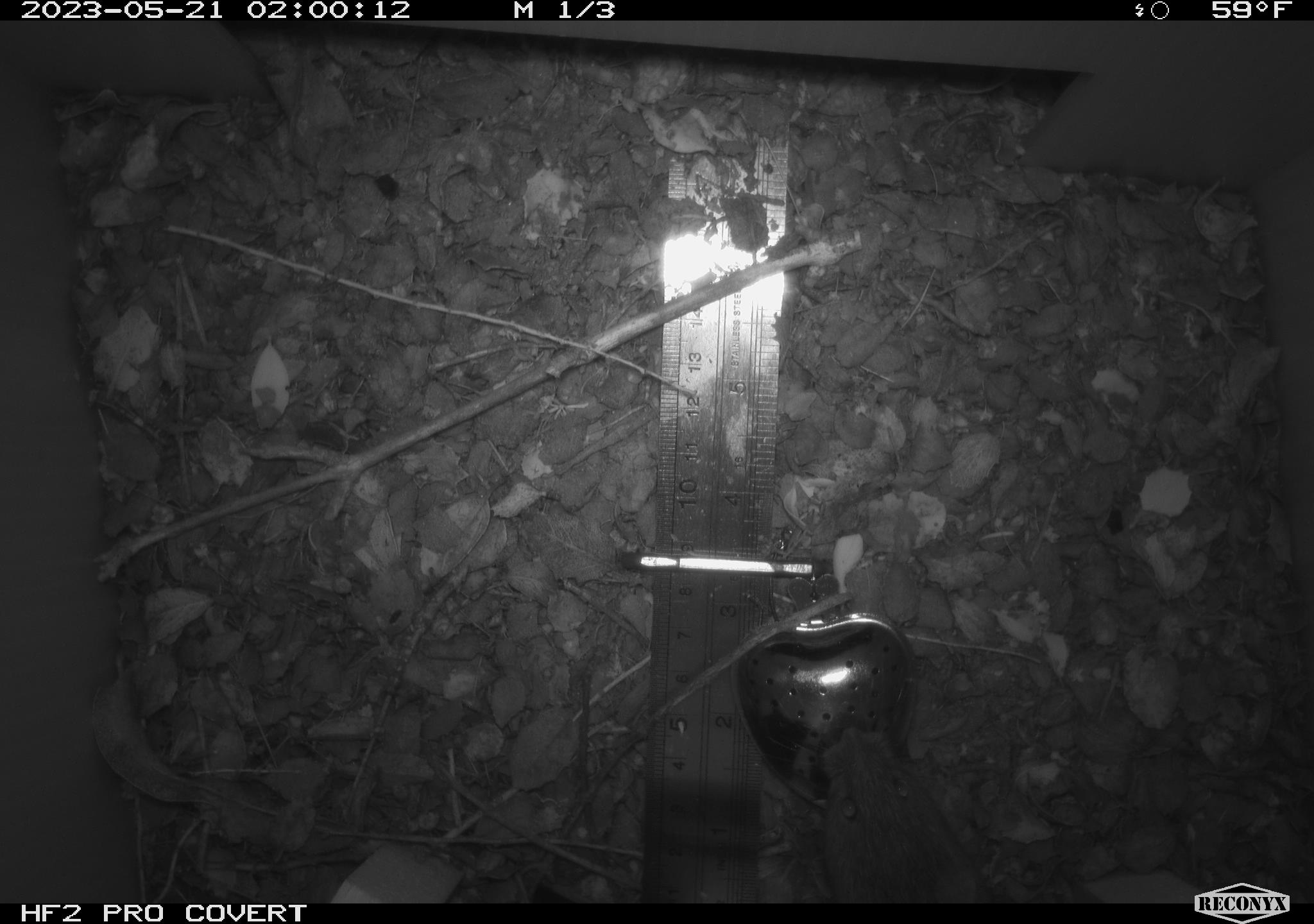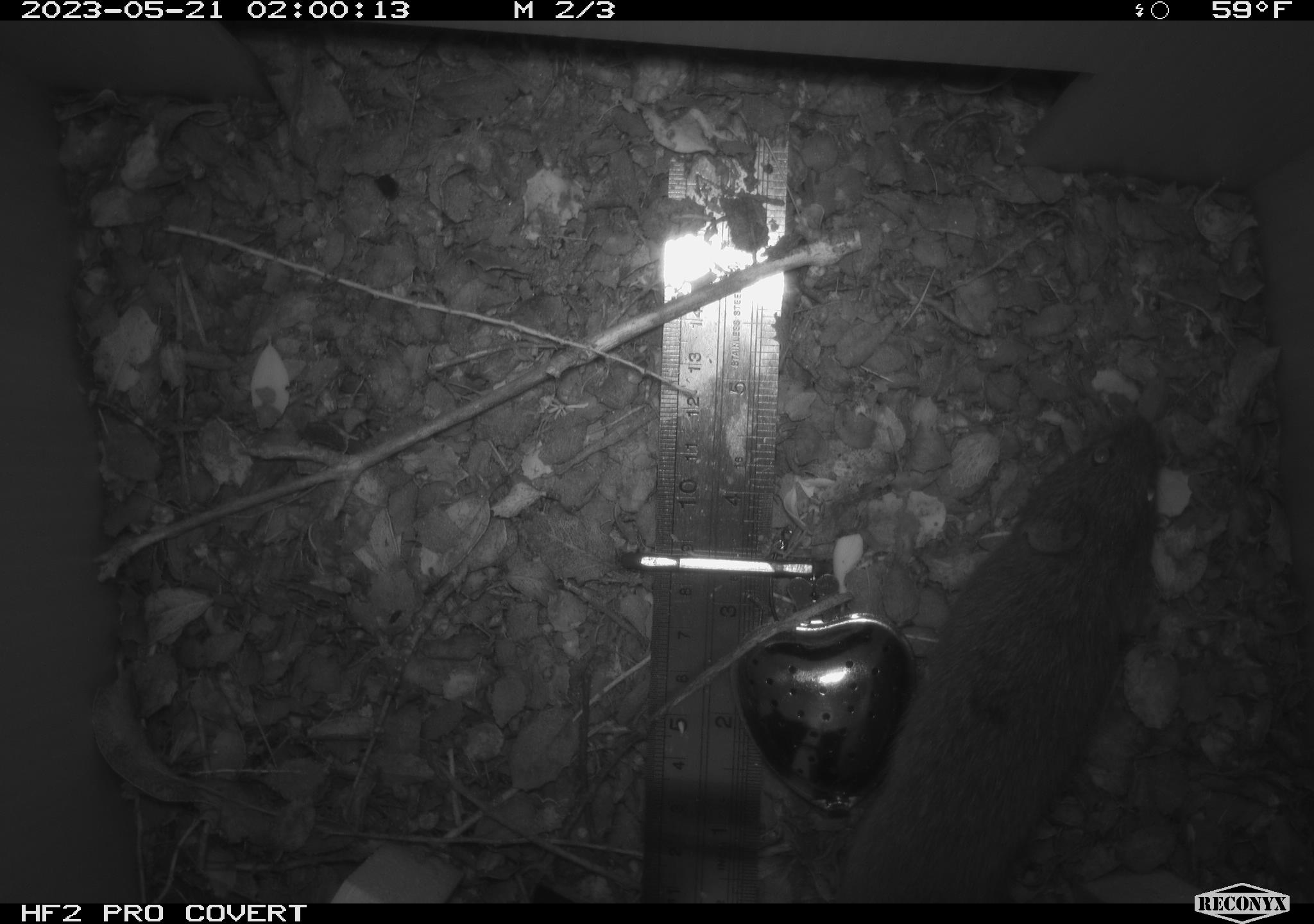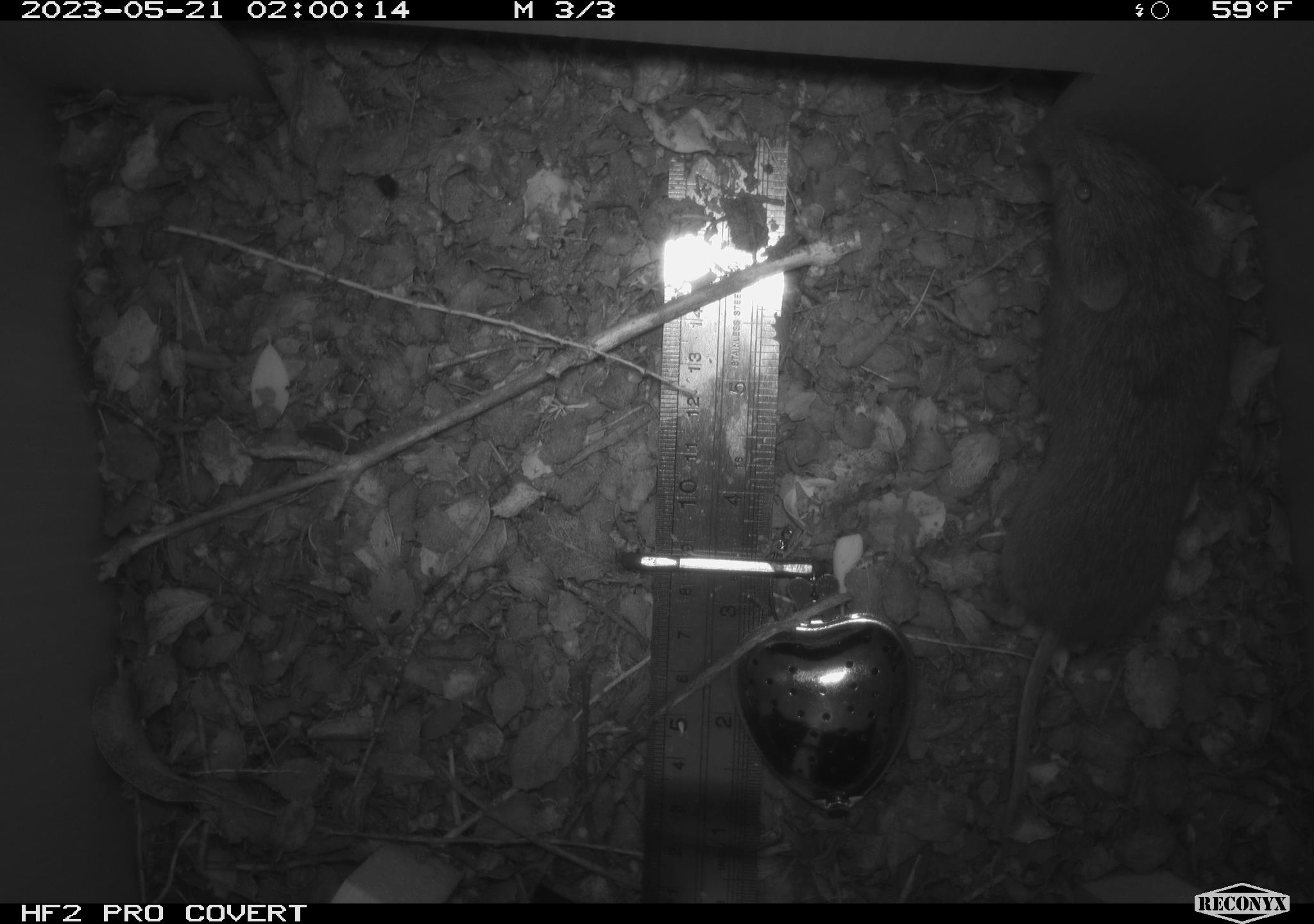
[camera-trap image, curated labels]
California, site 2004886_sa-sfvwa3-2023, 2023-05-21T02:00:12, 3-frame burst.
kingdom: Animalia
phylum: Chordata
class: Mammalia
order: Rodentia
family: Cricetidae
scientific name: Cricetidae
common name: hamsters, voles, lemmings, and allies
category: cricetidae family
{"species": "cricetidae family (hamsters, voles, lemmings, and allies) (Cricetidae)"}